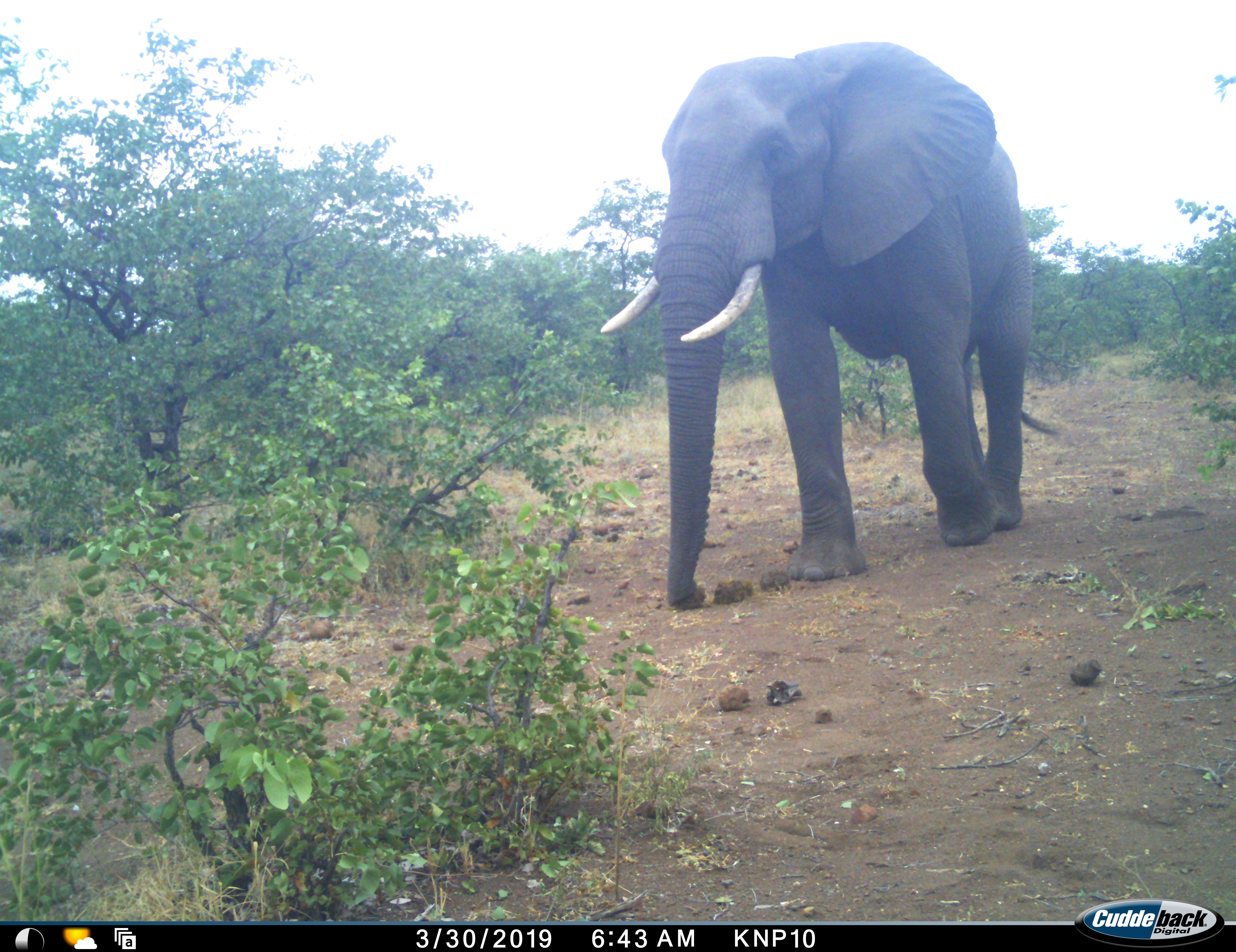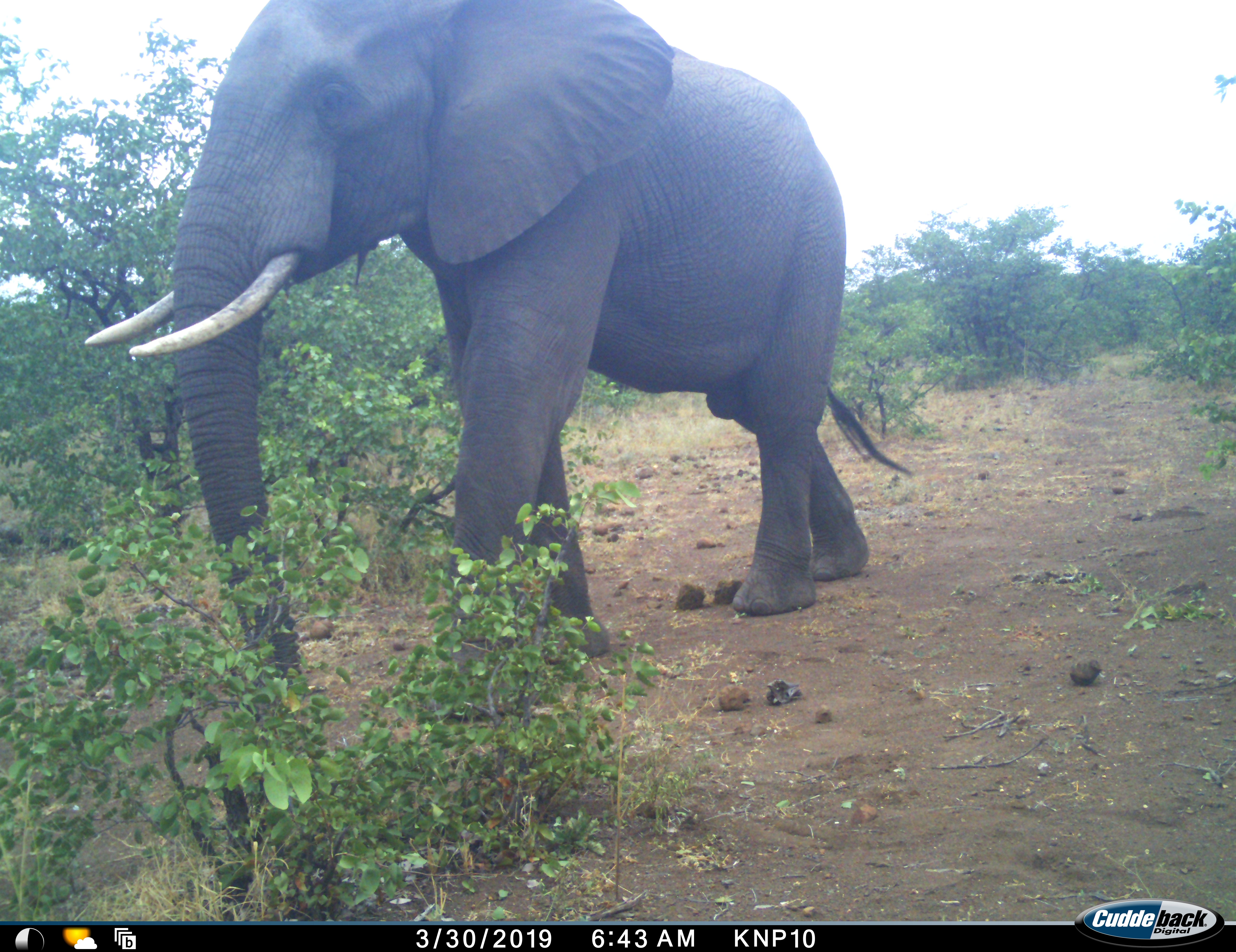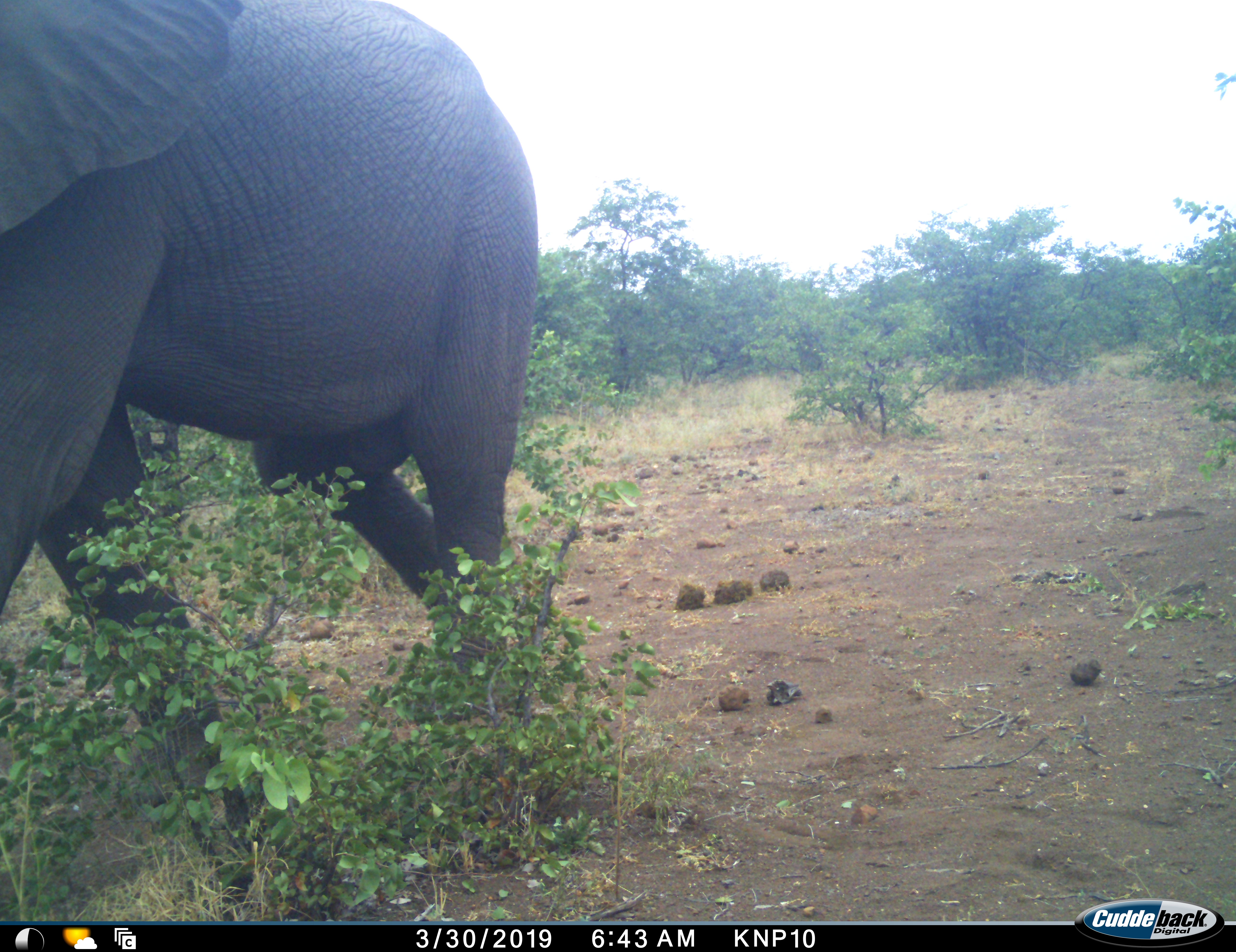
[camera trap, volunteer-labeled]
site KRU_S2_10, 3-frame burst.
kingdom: Animalia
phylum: Chordata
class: Mammalia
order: Proboscidea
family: Elephantidae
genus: Loxodonta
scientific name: Loxodonta africana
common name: african bush elephant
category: elephant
Elephant (african bush elephant) (Loxodonta africana), count 1. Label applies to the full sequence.